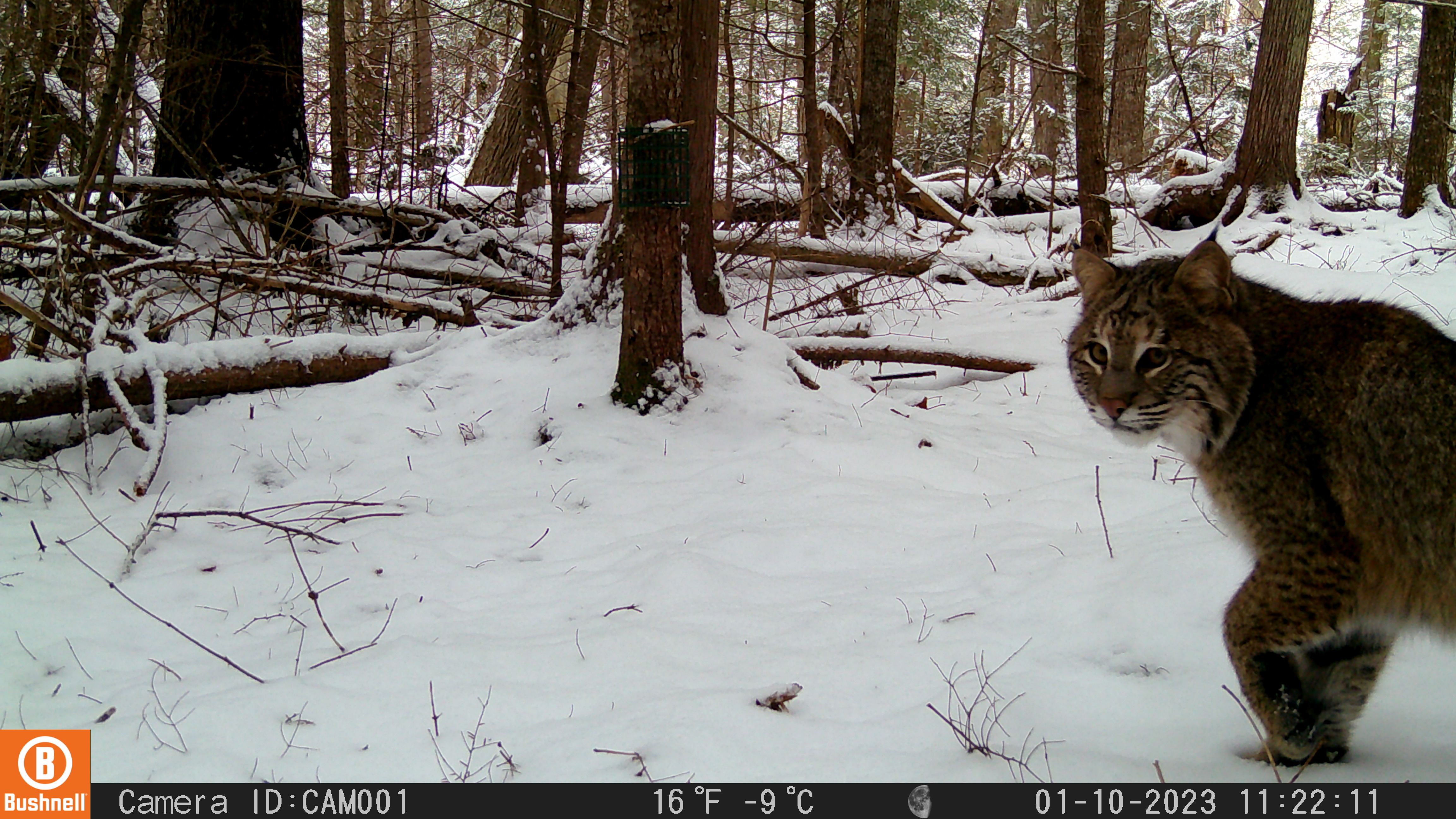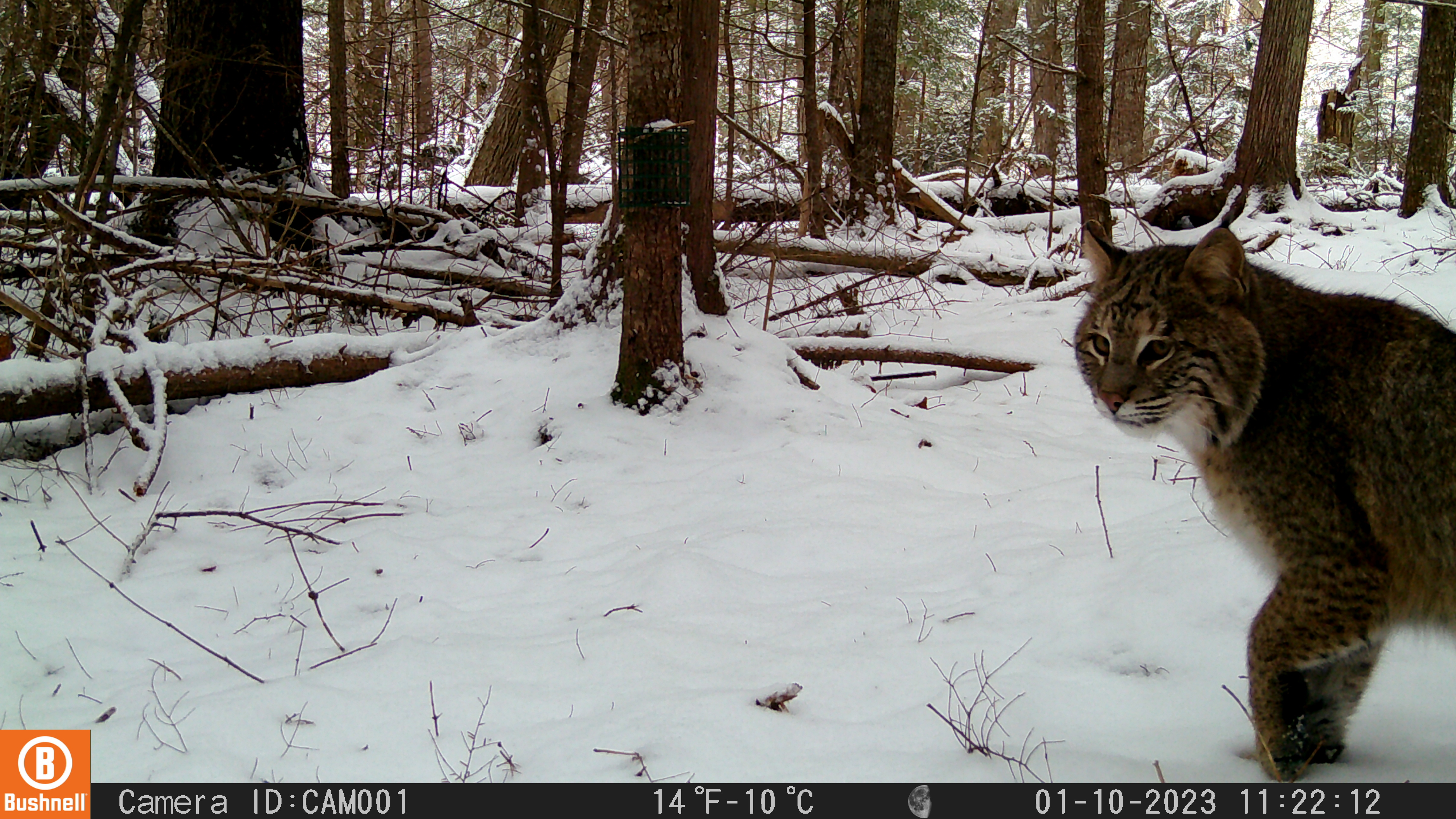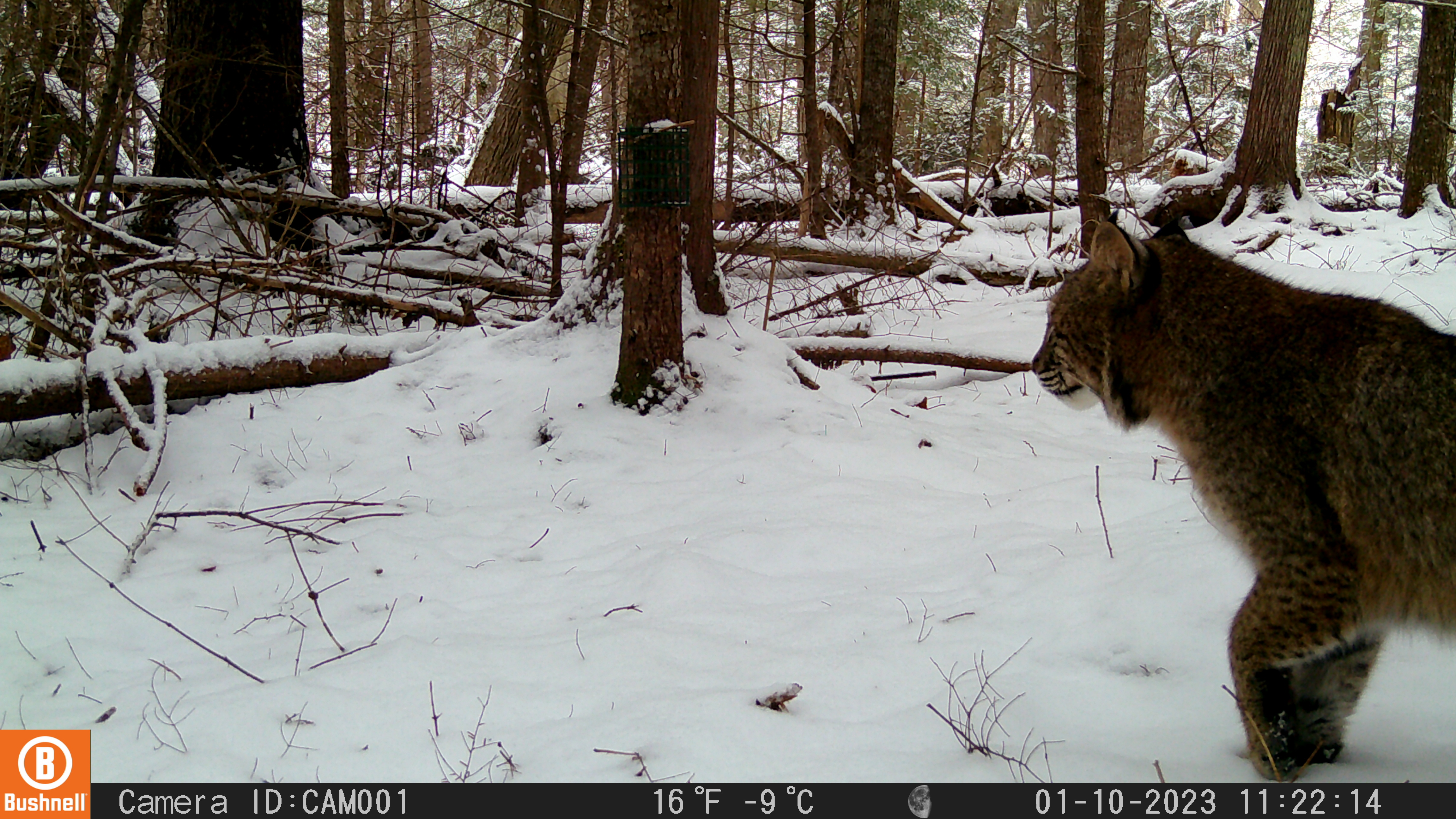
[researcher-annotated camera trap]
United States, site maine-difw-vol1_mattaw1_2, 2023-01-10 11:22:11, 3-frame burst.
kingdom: Animalia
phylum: Chordata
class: Mammalia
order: Carnivora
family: Felidae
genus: Lynx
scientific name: Lynx rufus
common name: bobcat